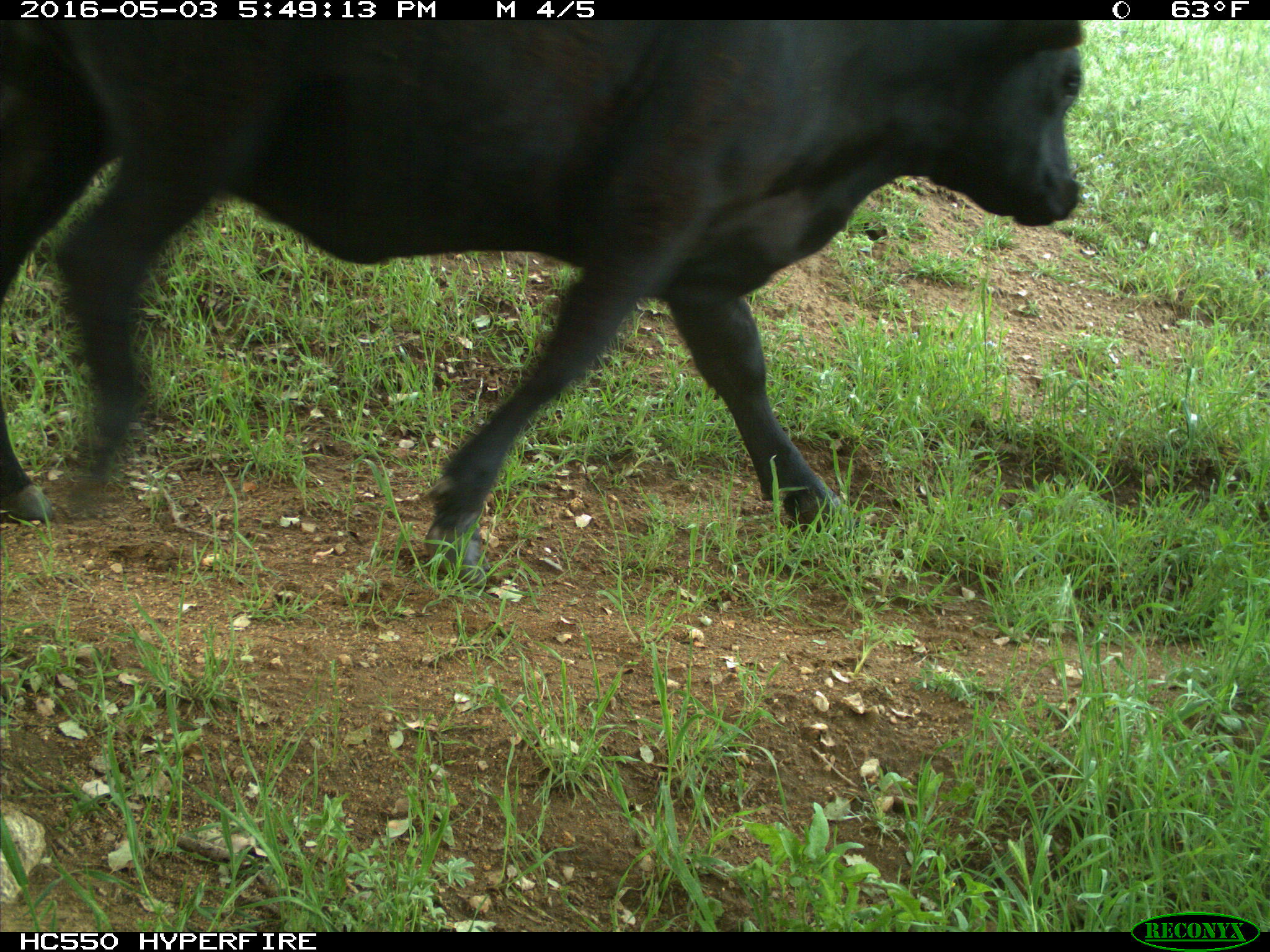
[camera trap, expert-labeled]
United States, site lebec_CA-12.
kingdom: Animalia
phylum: Chordata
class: Mammalia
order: Artiodactyla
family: Bovidae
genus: Bos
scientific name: Bos taurus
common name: domestic cow